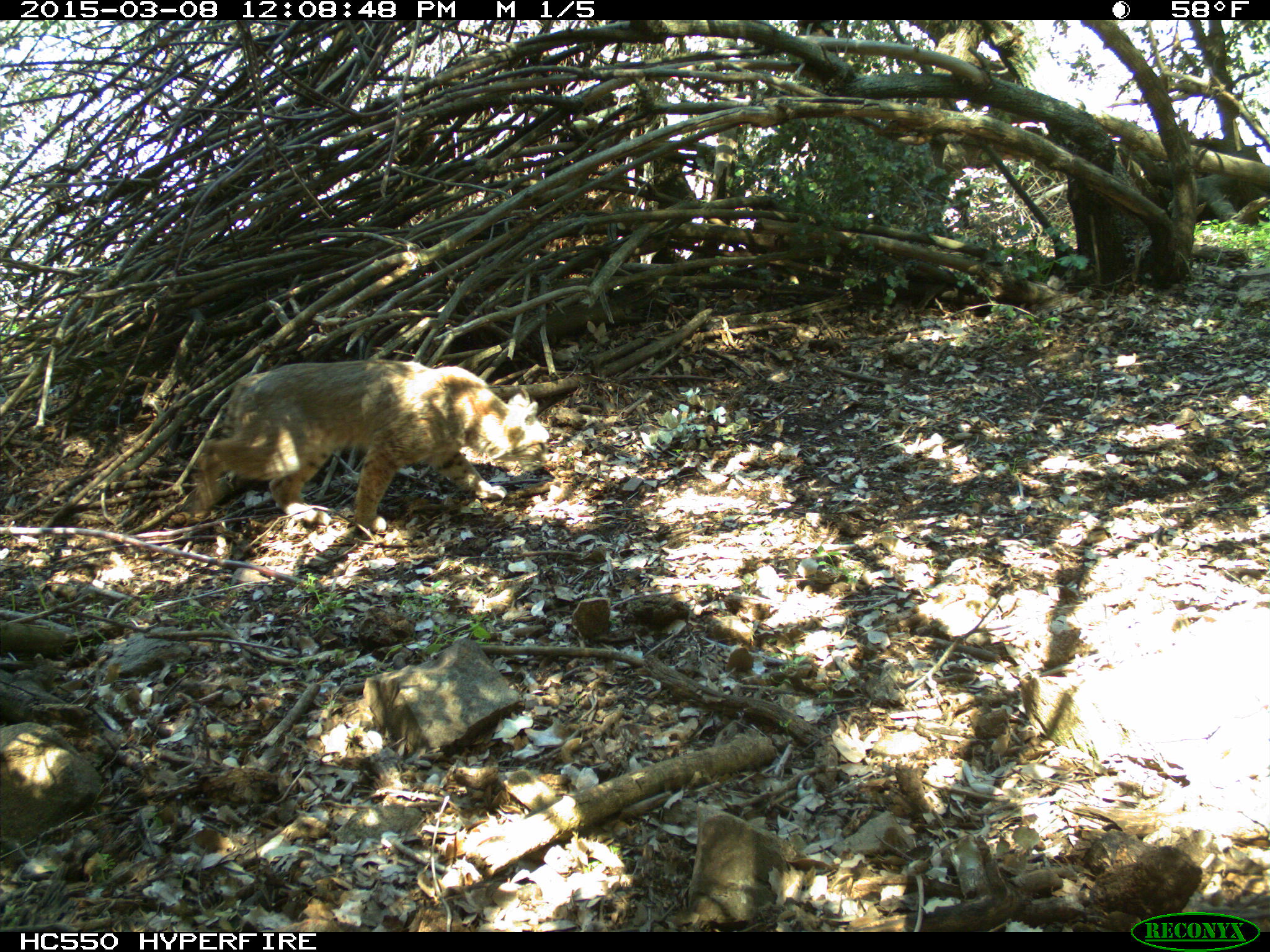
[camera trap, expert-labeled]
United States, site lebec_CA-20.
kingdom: Animalia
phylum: Chordata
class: Mammalia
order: Carnivora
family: Felidae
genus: Lynx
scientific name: Lynx rufus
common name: bobcat